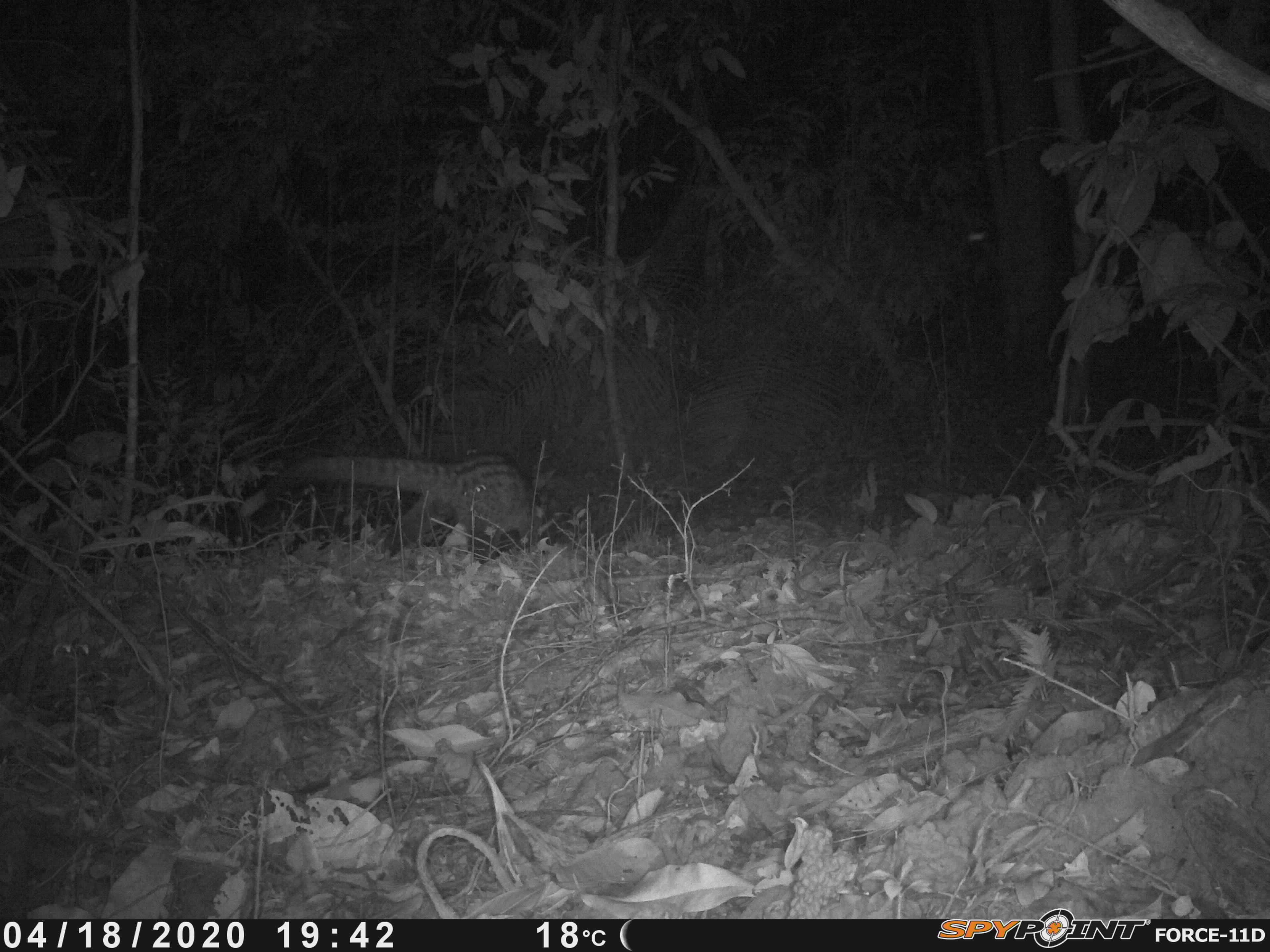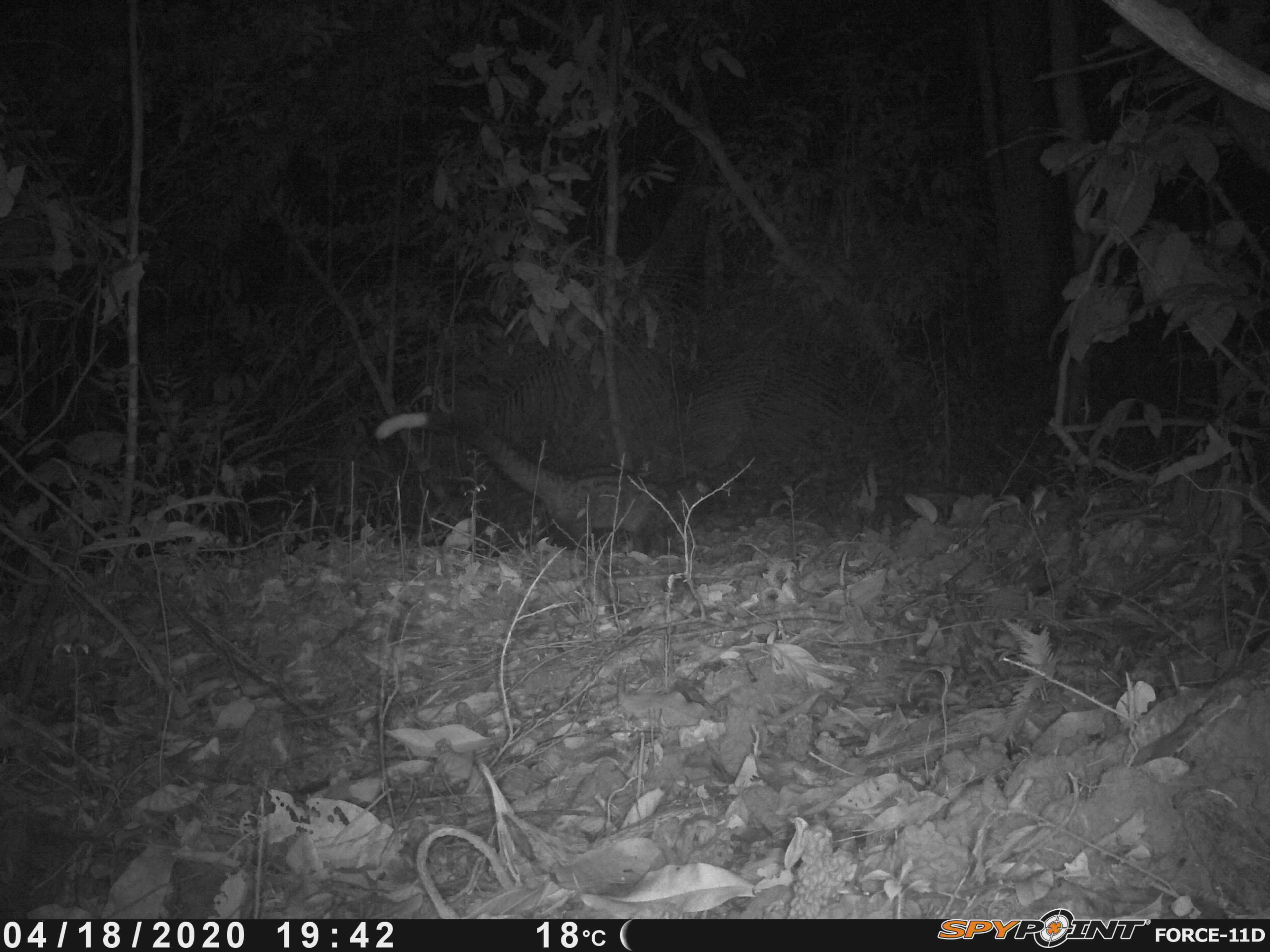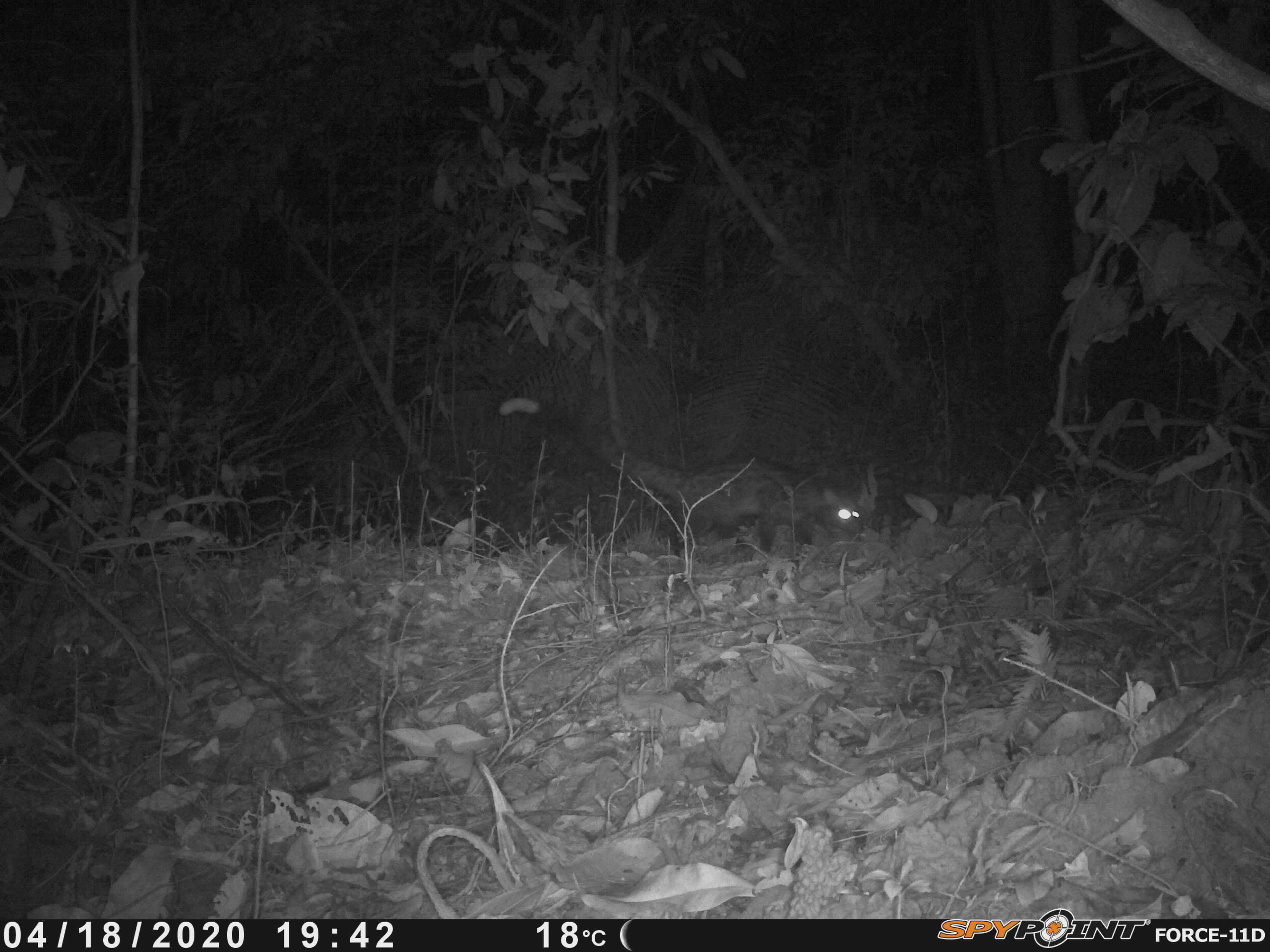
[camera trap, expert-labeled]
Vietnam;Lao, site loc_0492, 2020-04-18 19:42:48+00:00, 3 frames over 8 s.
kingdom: Animalia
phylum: Chordata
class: Mammalia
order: Carnivora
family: Viverridae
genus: Paradoxurus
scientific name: Paradoxurus hermaphroditus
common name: common palm civet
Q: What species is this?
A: Common palm civet (Paradoxurus hermaphroditus).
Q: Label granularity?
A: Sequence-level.